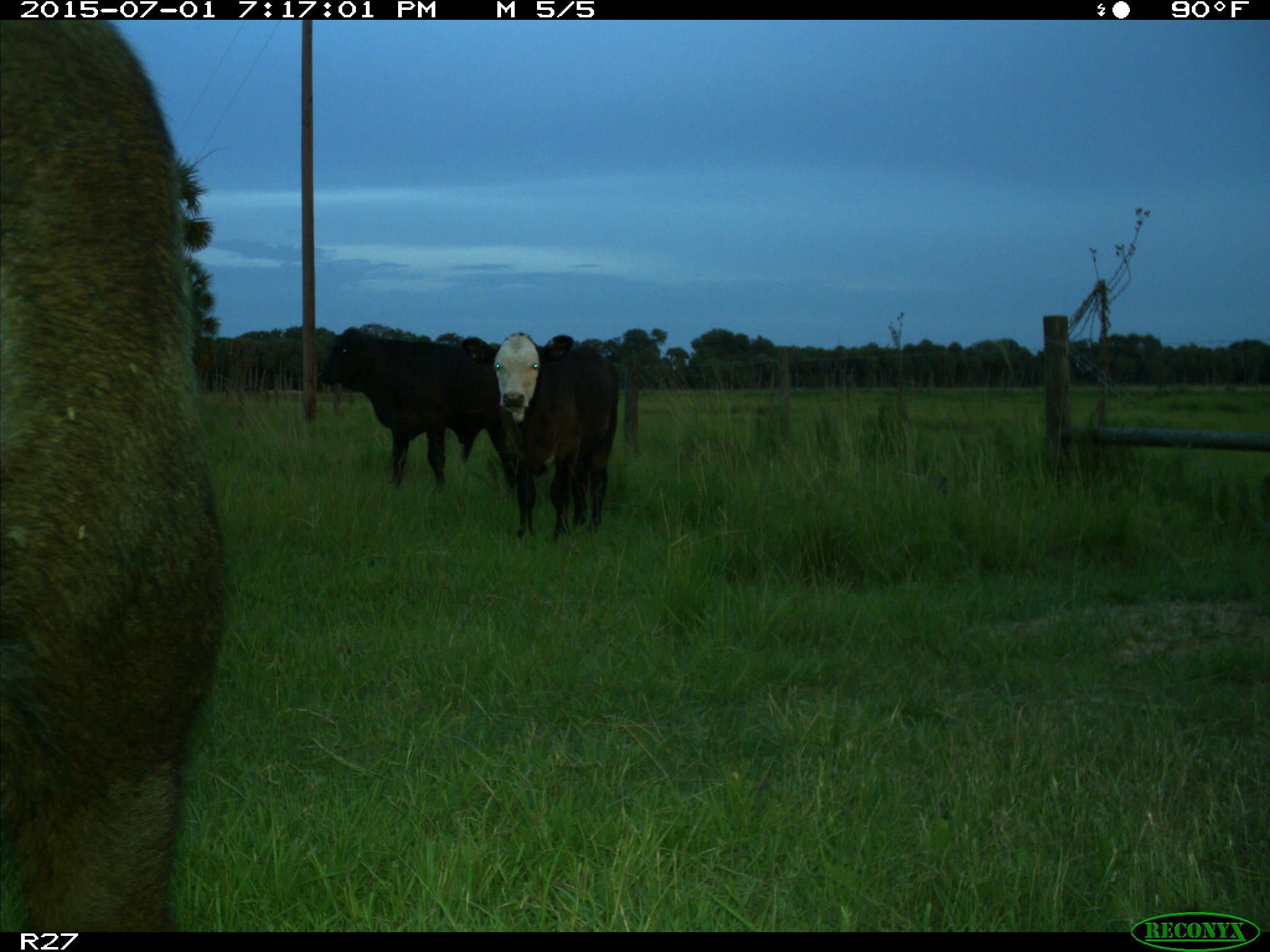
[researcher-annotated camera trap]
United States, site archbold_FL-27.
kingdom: Animalia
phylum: Chordata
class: Mammalia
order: Artiodactyla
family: Bovidae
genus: Bos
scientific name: Bos taurus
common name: domestic cow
Bos taurus (domestic cow).